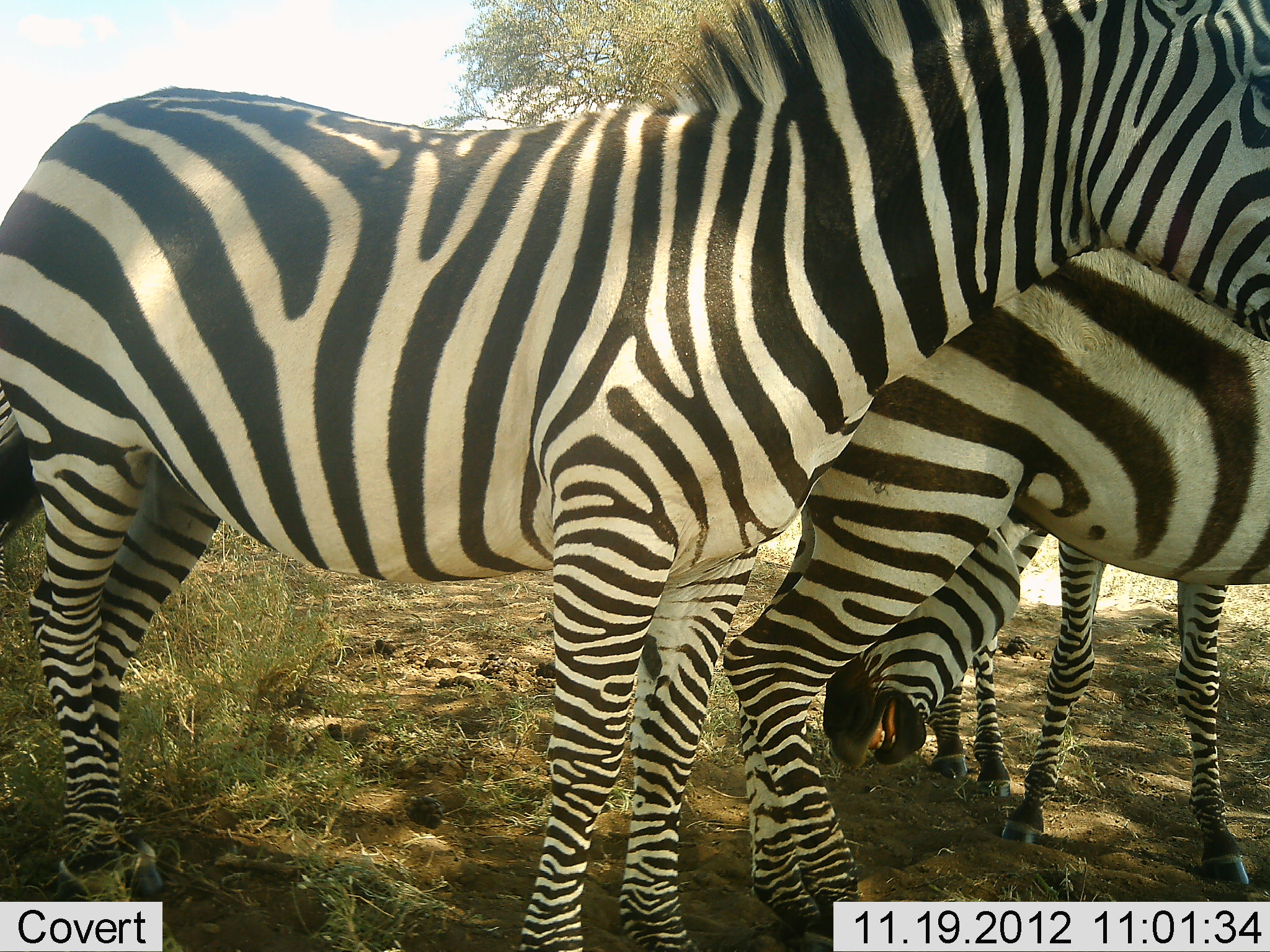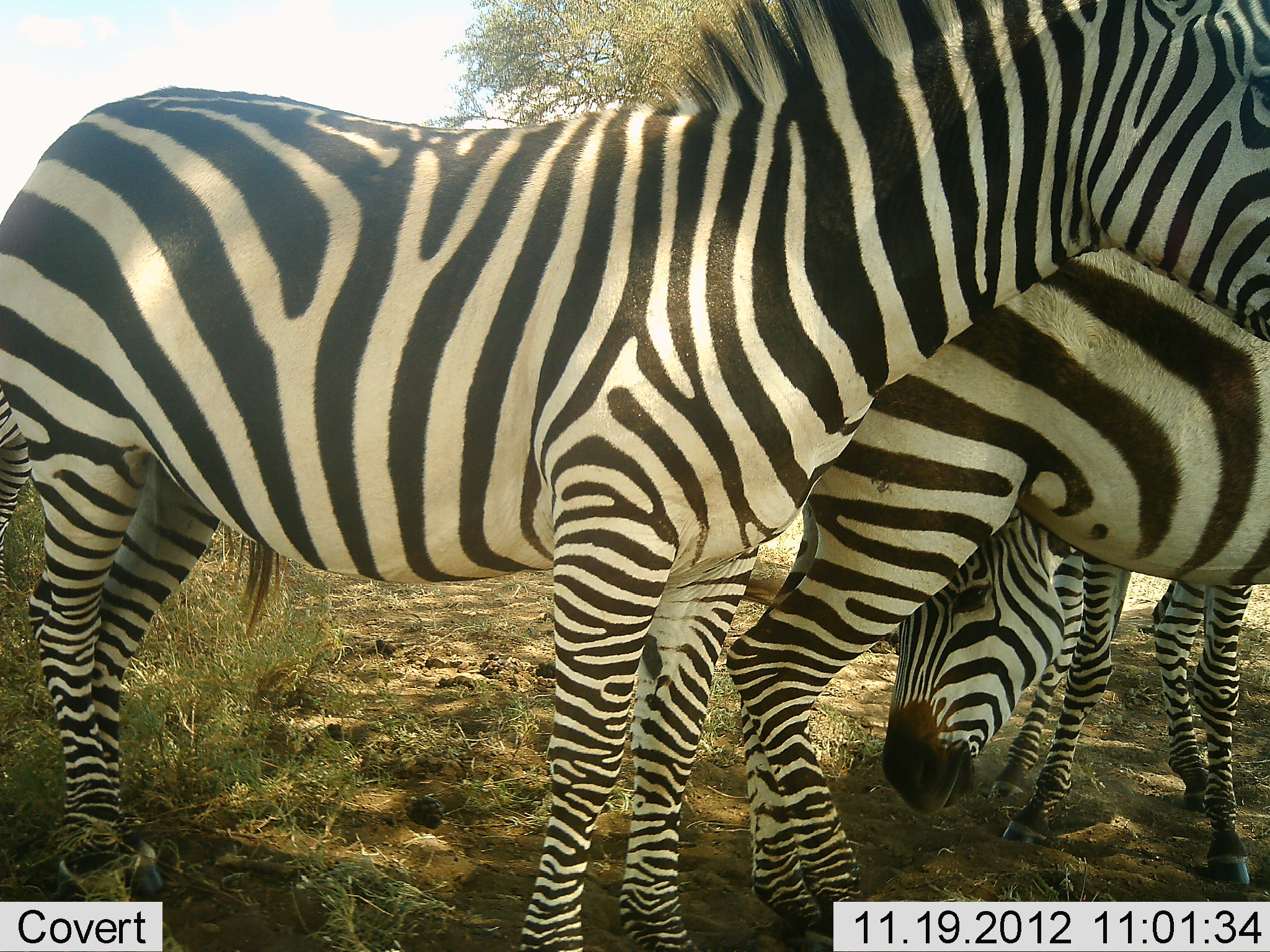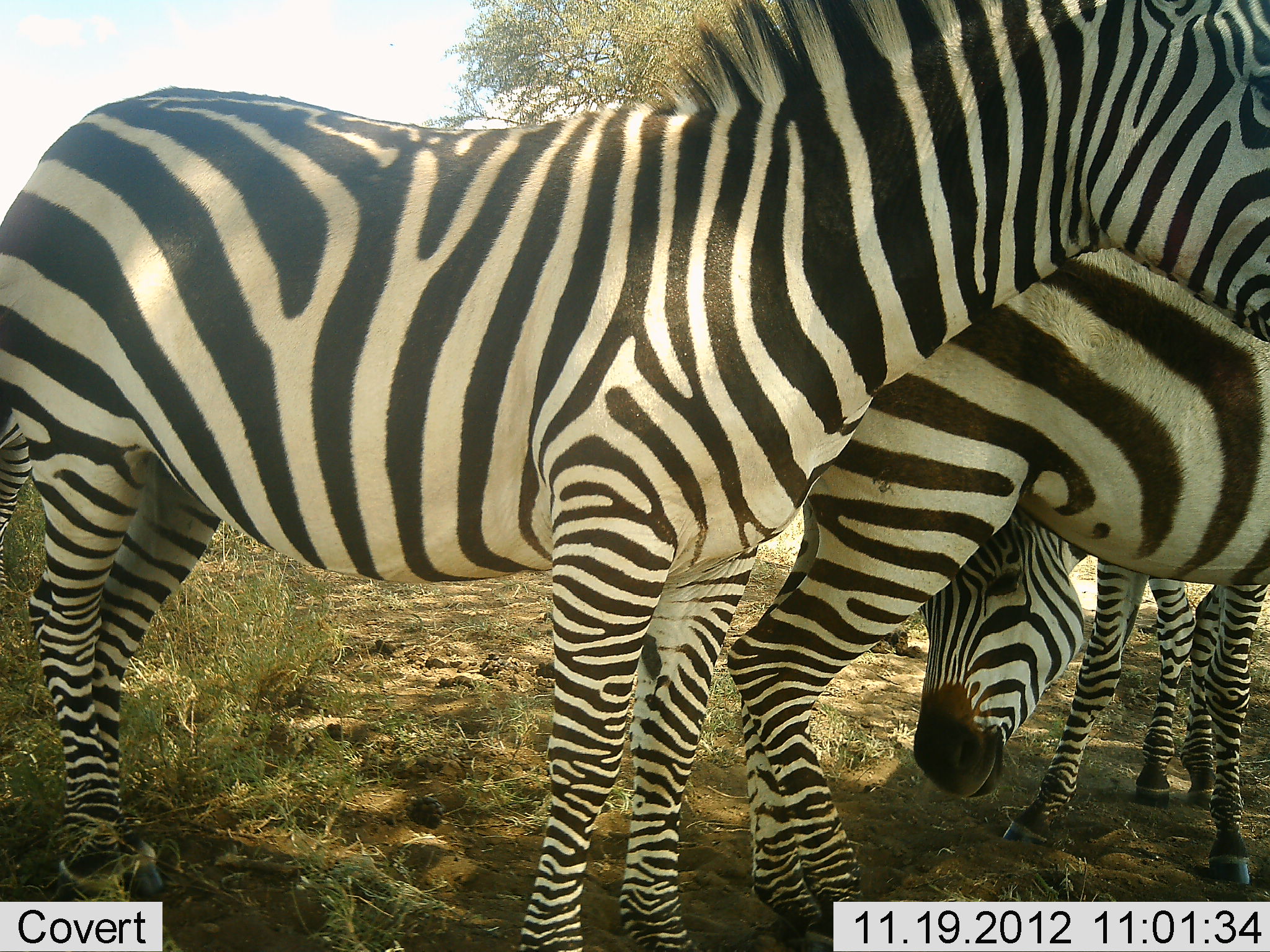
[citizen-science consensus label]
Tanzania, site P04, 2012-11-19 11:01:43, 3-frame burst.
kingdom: Animalia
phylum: Chordata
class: Mammalia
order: Perissodactyla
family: Equidae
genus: Equus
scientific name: Equus quagga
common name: plains zebra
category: zebra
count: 3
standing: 100%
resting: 0%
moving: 10%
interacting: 20%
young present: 10%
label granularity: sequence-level